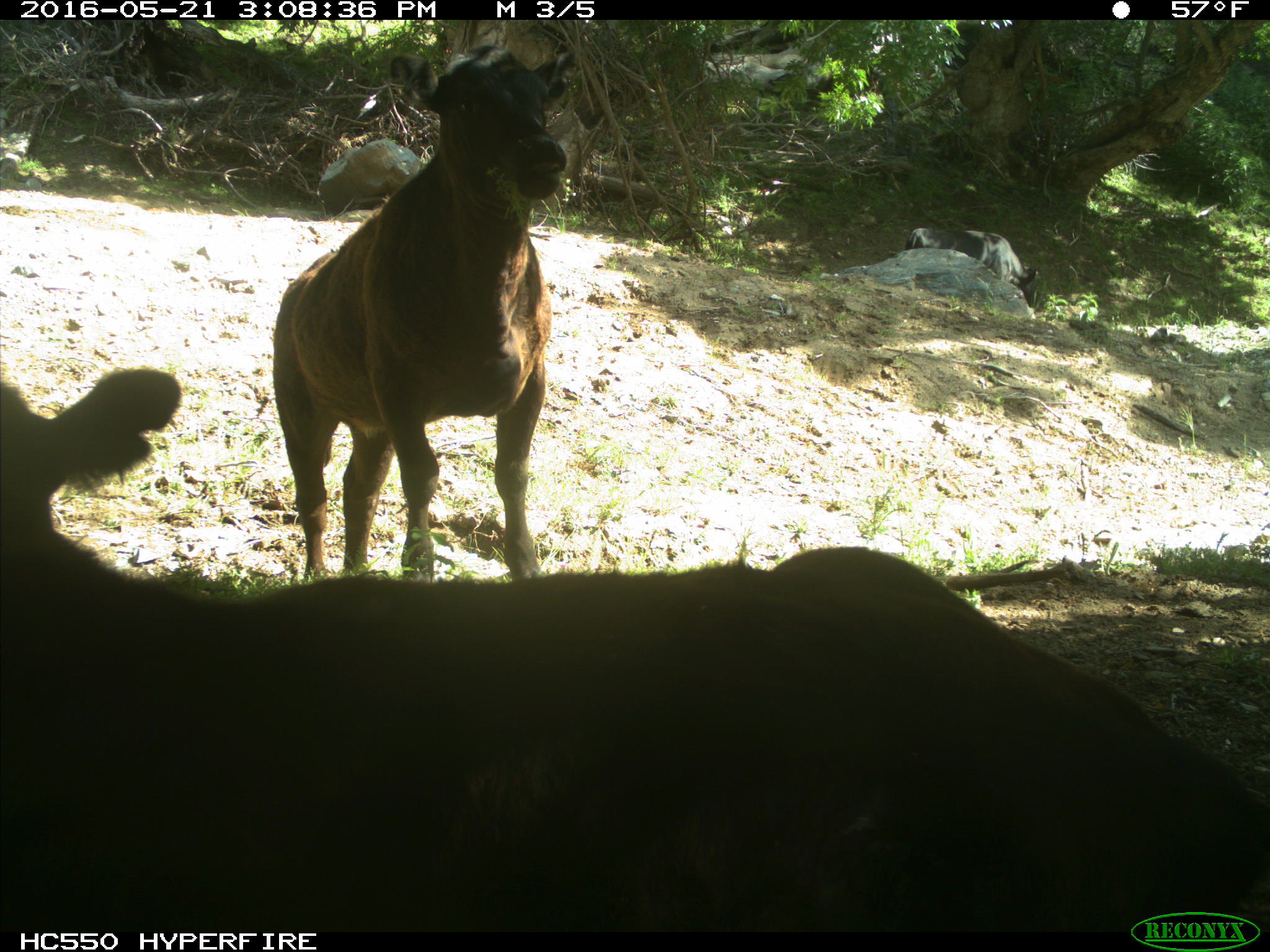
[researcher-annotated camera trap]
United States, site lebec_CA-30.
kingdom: Animalia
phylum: Chordata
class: Mammalia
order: Artiodactyla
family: Bovidae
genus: Bos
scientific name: Bos taurus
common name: domestic cow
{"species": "Bos taurus (domestic cow)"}